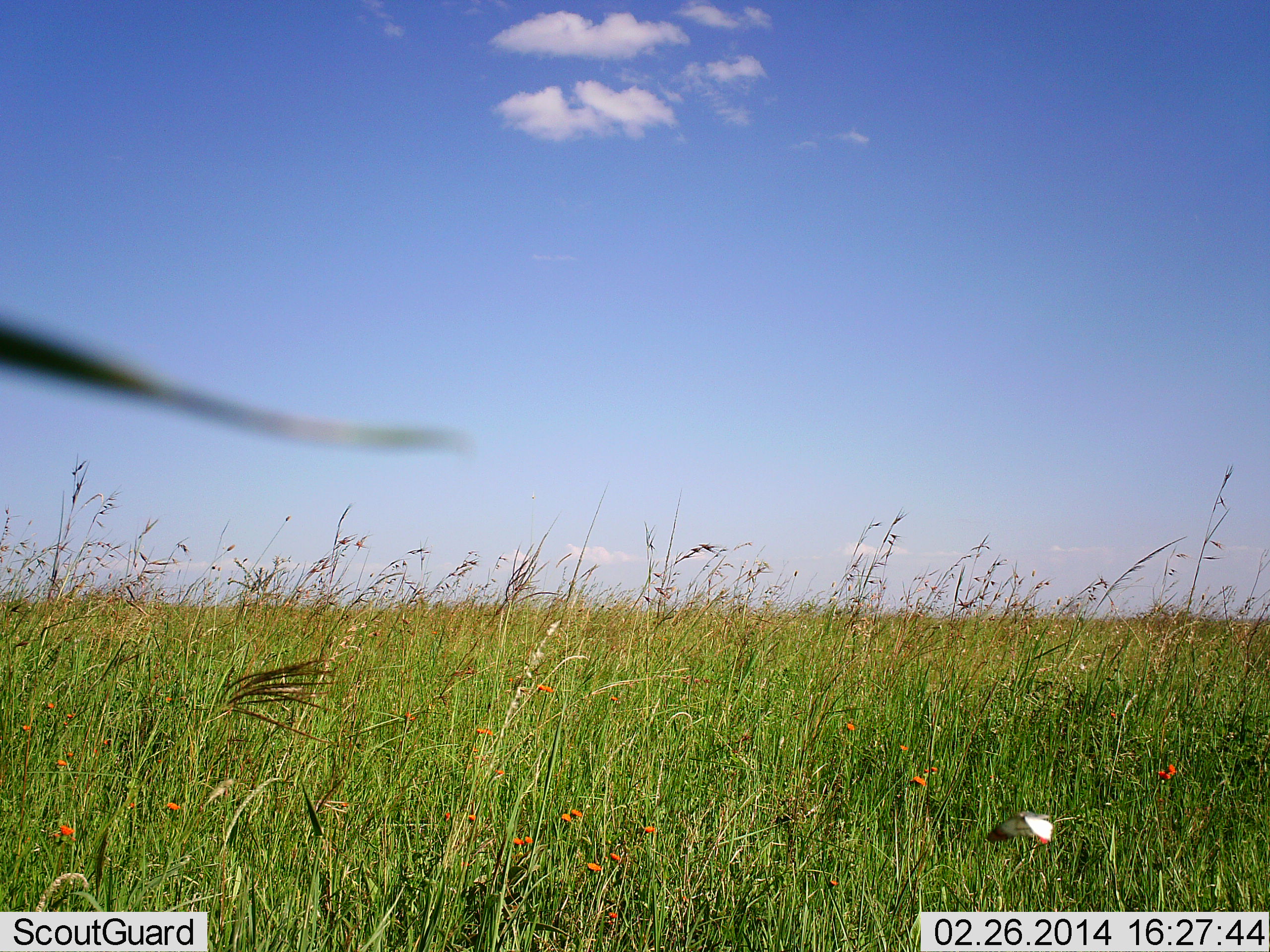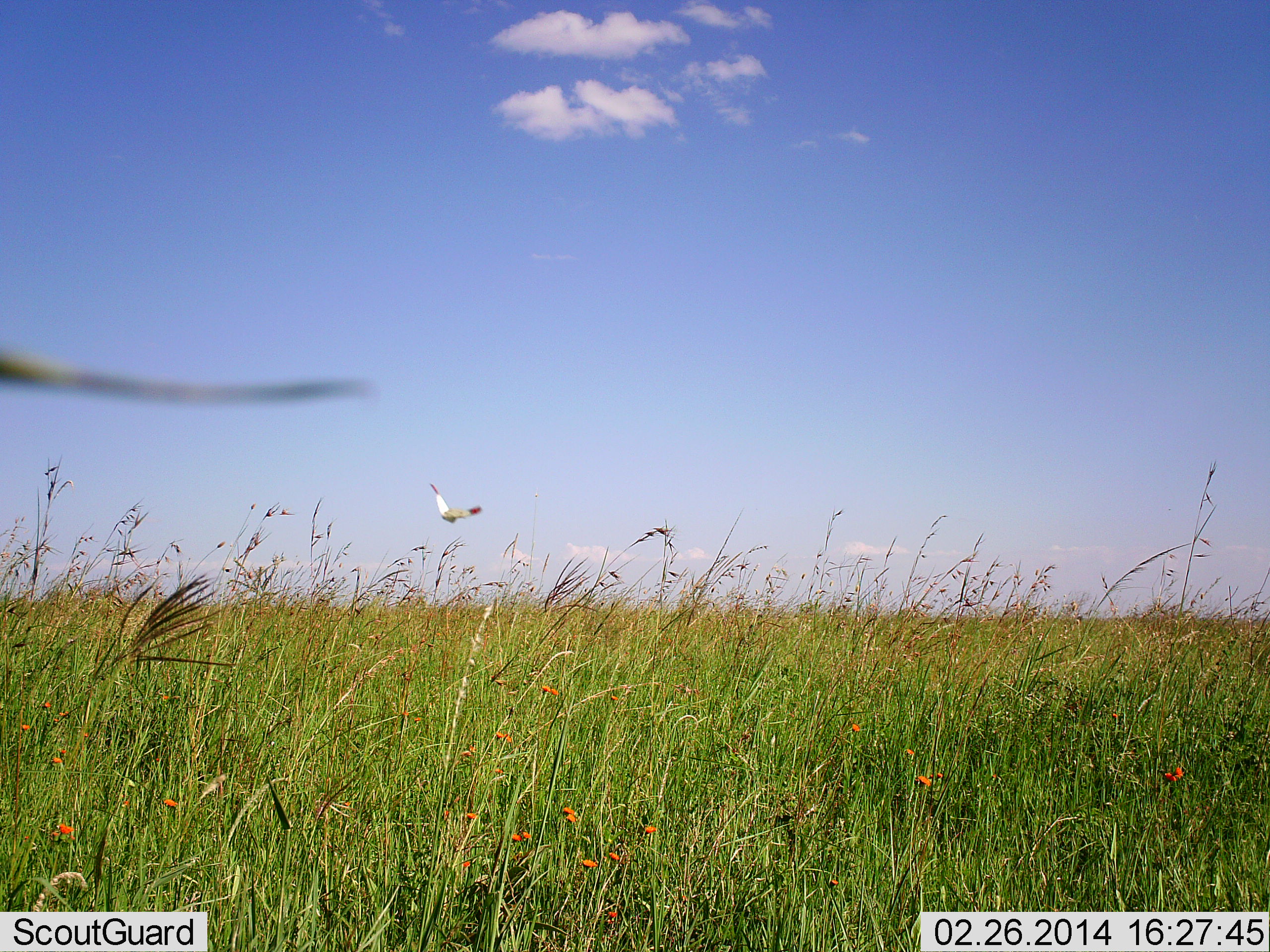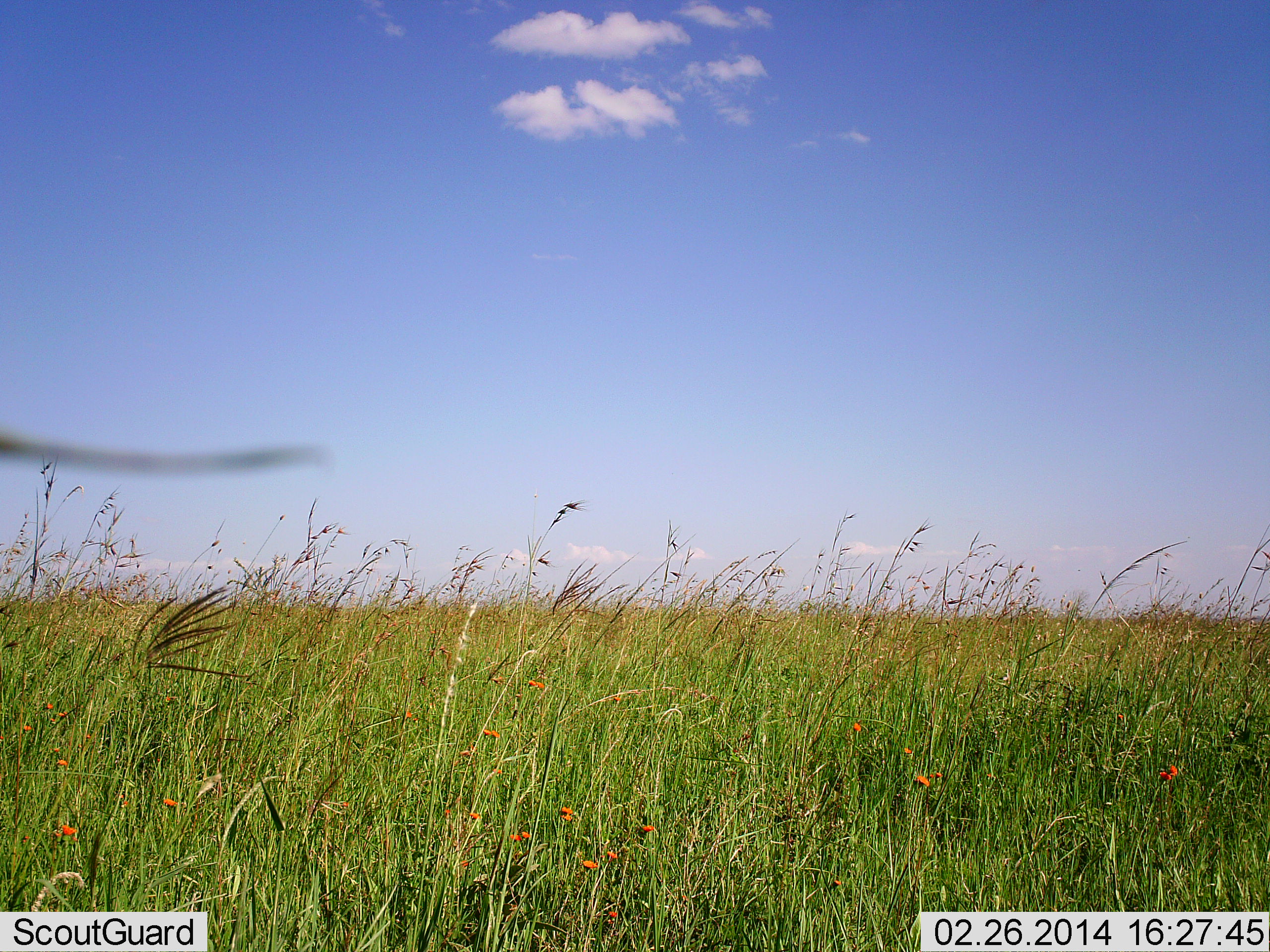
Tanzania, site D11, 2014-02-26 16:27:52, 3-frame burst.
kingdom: Animalia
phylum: Arthropoda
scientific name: Arthropoda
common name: arthropods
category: insectspider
Insectspider (arthropods) (Arthropoda), count 1. Behavior (volunteer vote fractions): standing 0%, resting 0%, moving 100%, interacting 0%. Young present (vote fraction): 0%. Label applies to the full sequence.